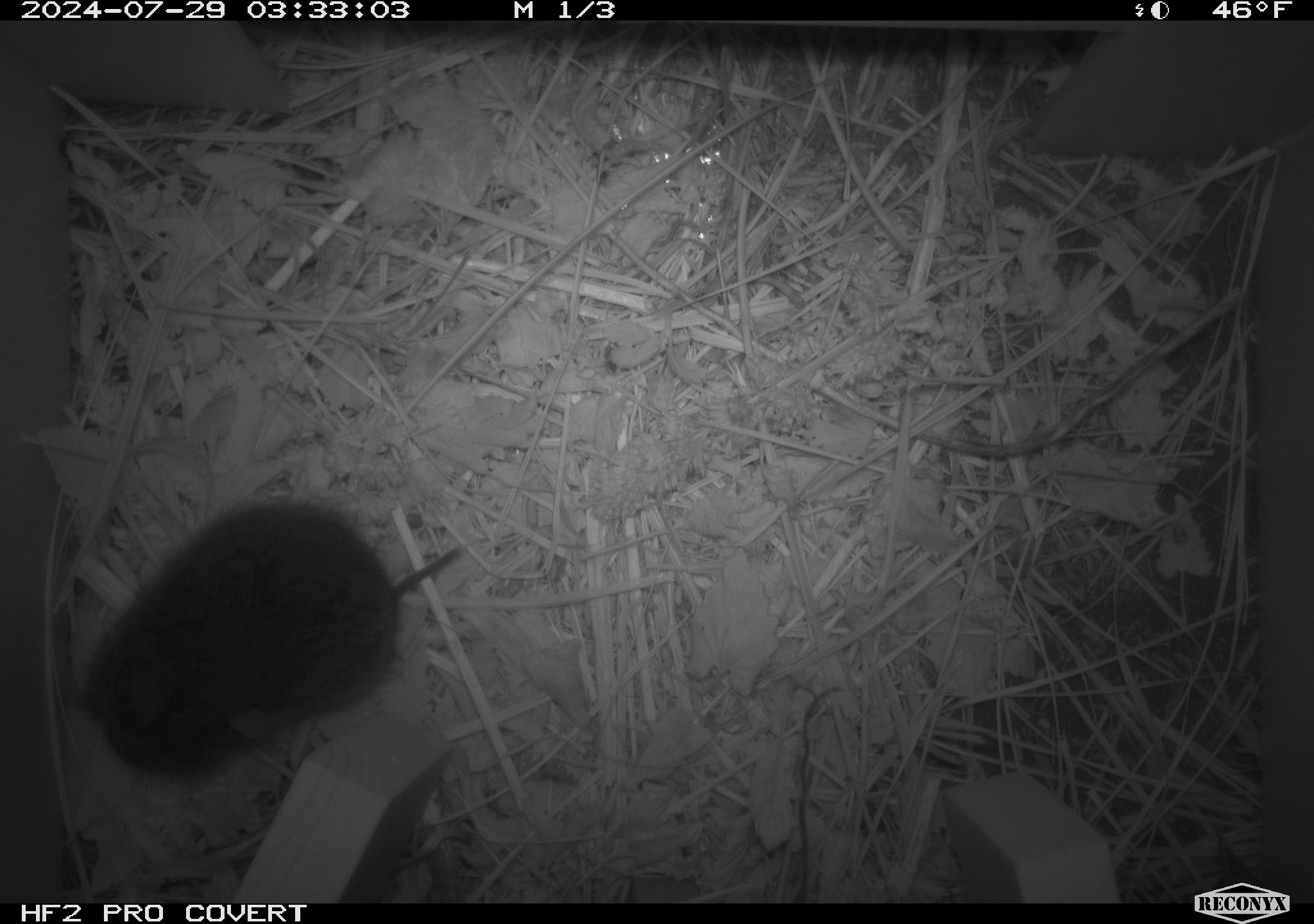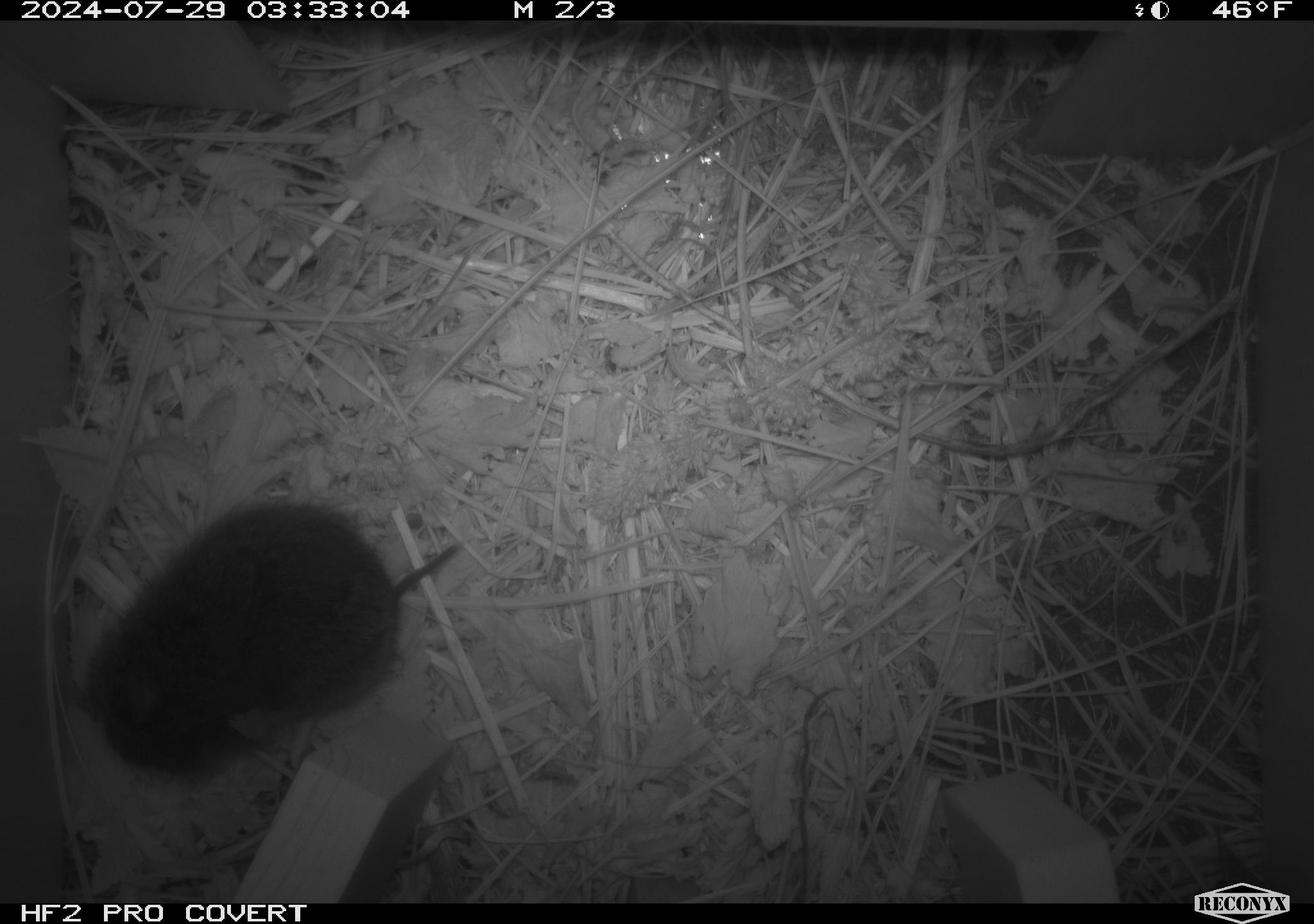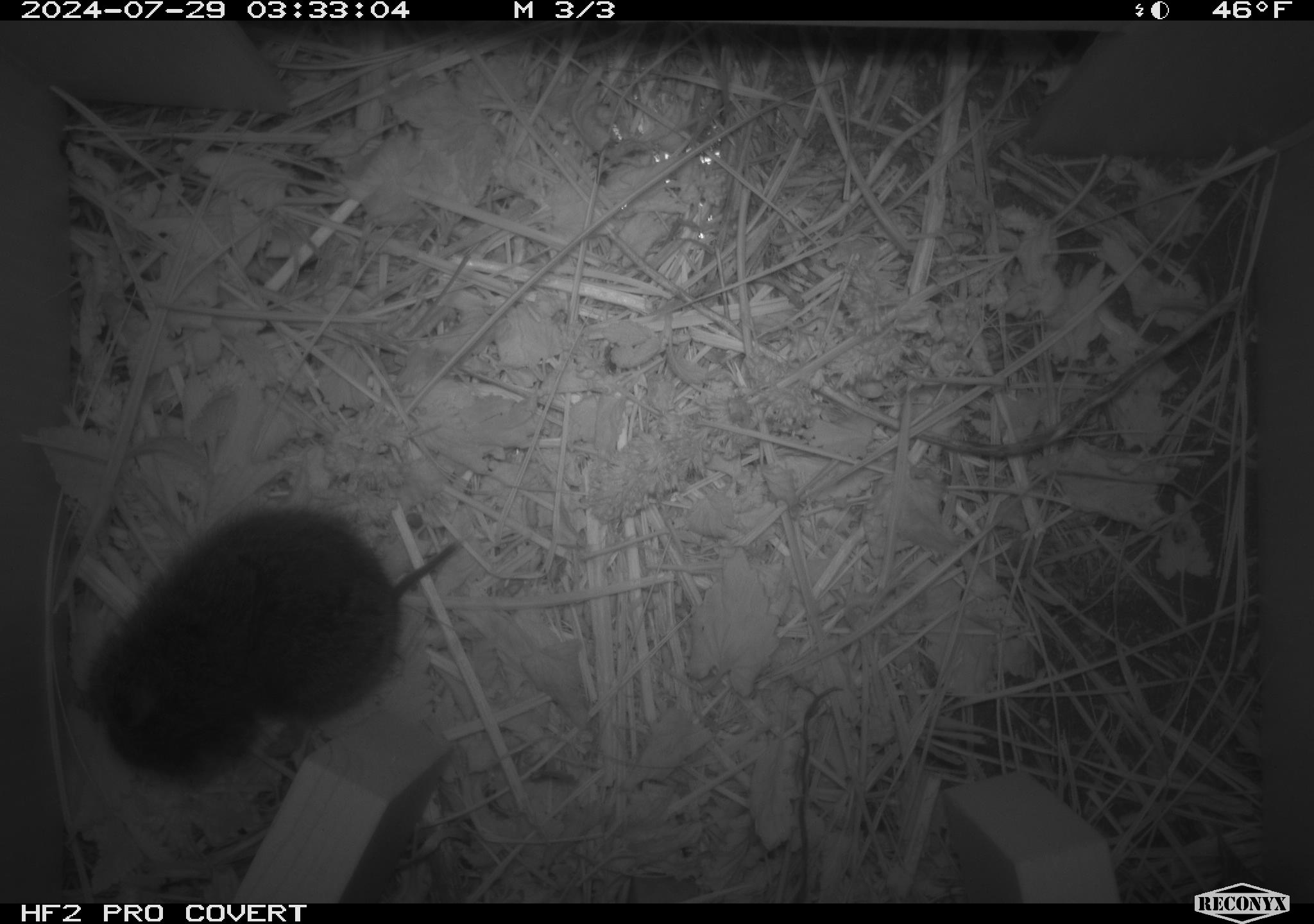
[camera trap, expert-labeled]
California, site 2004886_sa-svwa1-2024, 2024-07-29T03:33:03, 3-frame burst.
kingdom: Animalia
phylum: Chordata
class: Mammalia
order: Rodentia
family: Cricetidae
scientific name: Arvicolinae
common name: voles, lemmings, and muskrats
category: arvicolinae subfamily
Arvicolinae subfamily (voles, lemmings, and muskrats) (Arvicolinae).